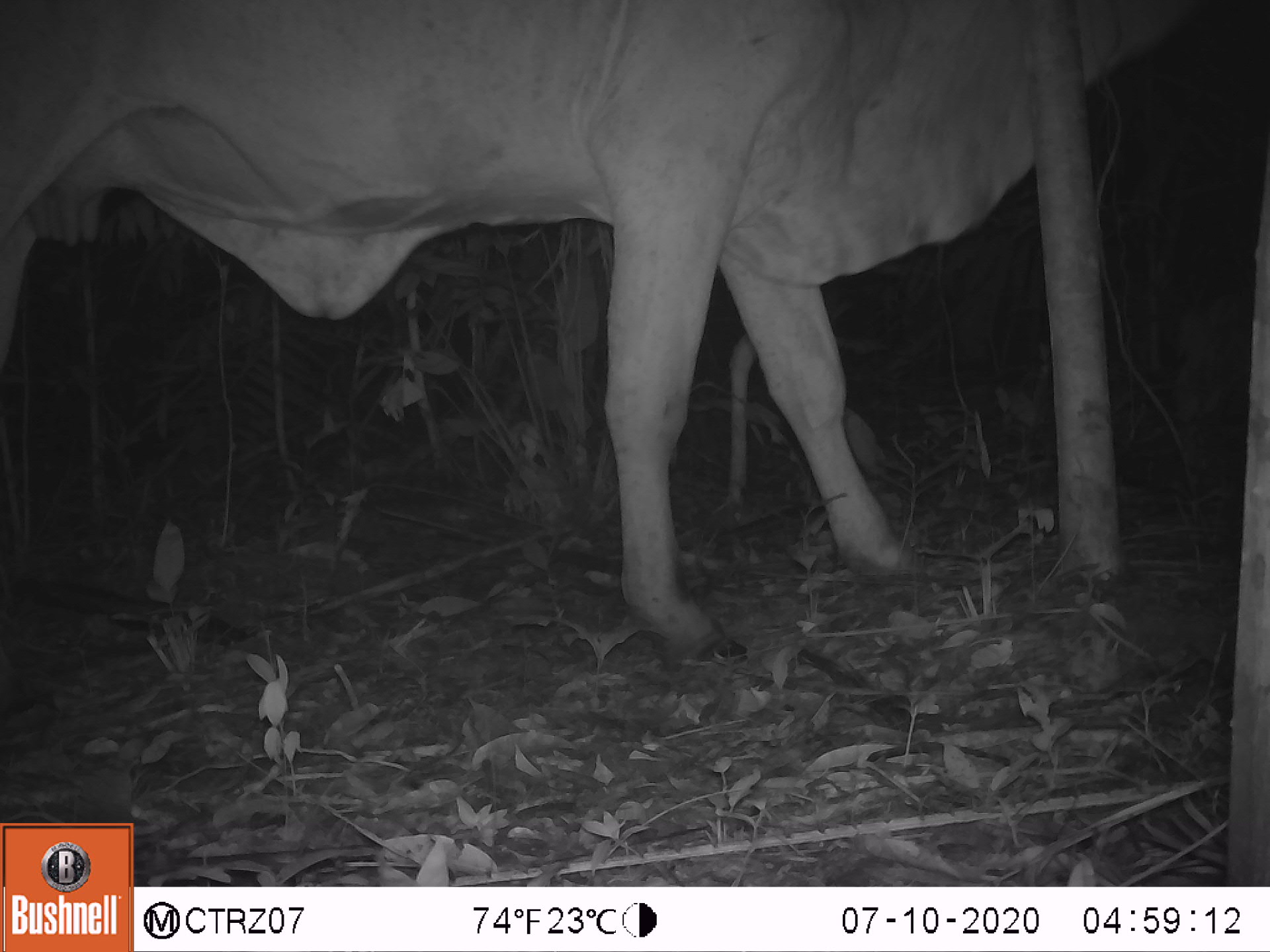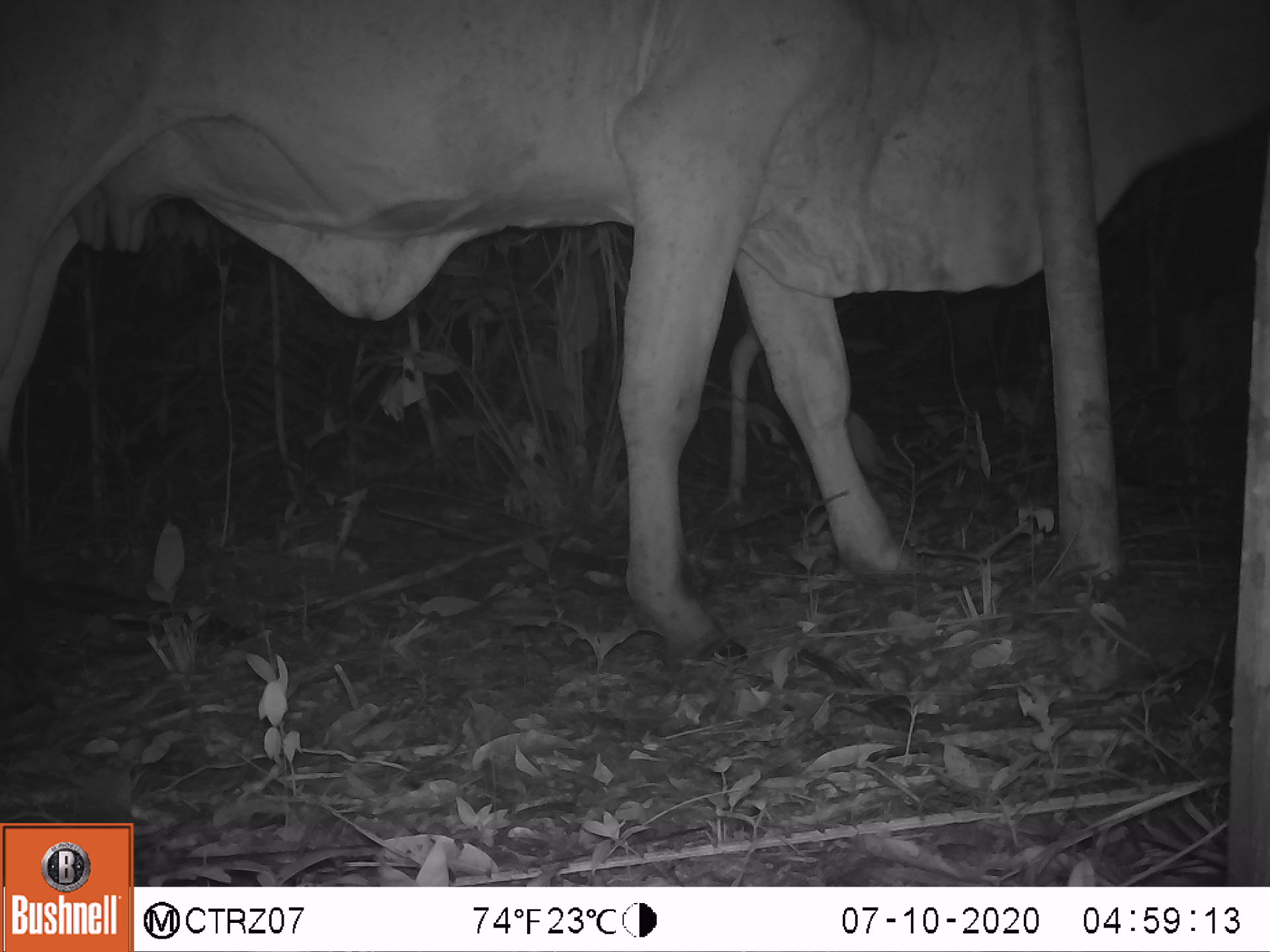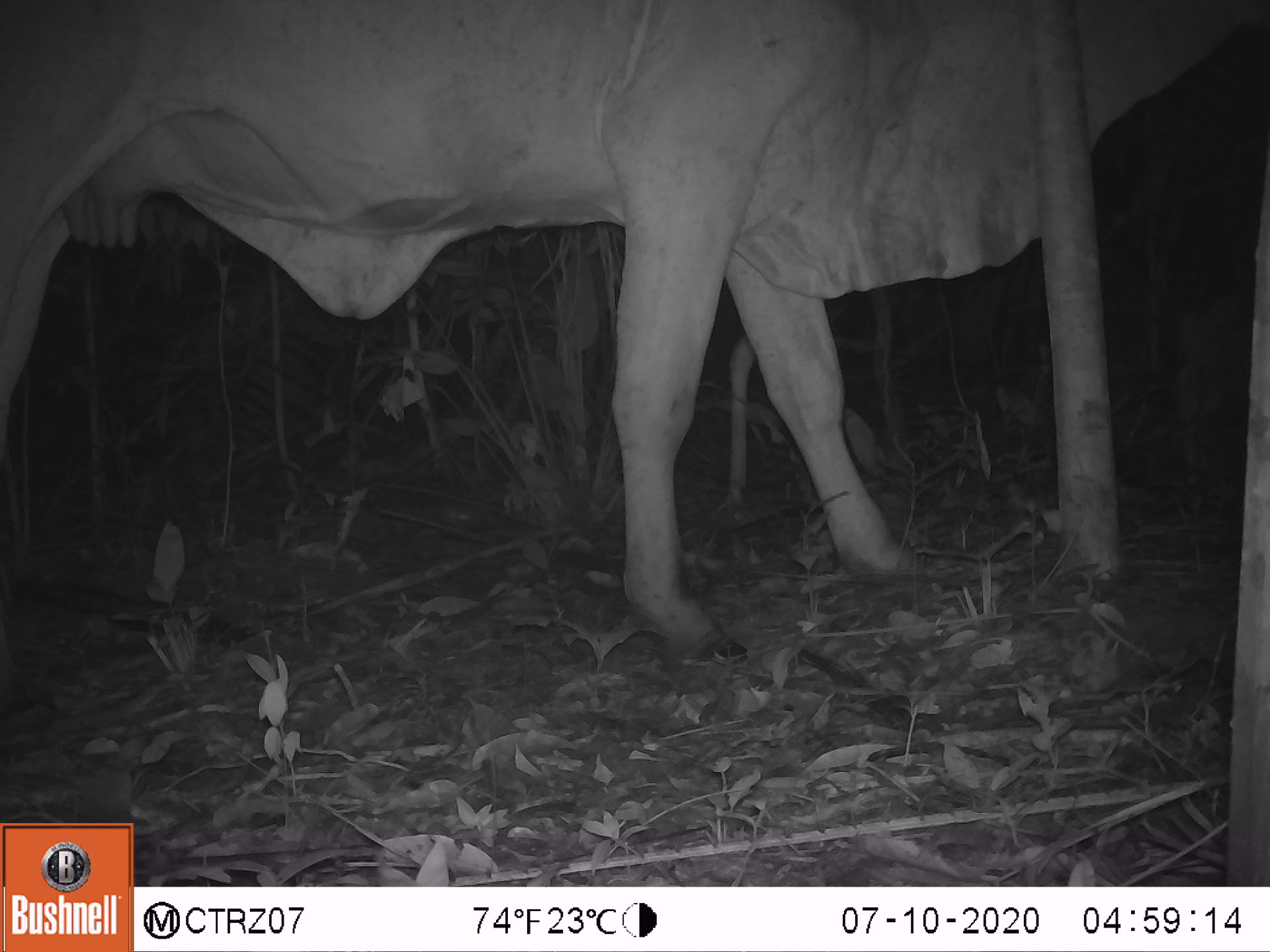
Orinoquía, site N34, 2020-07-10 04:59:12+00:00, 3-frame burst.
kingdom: Animalia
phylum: Chordata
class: Mammalia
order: Artiodactyla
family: Bovidae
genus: Bos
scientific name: Bos taurus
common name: cow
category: cattle